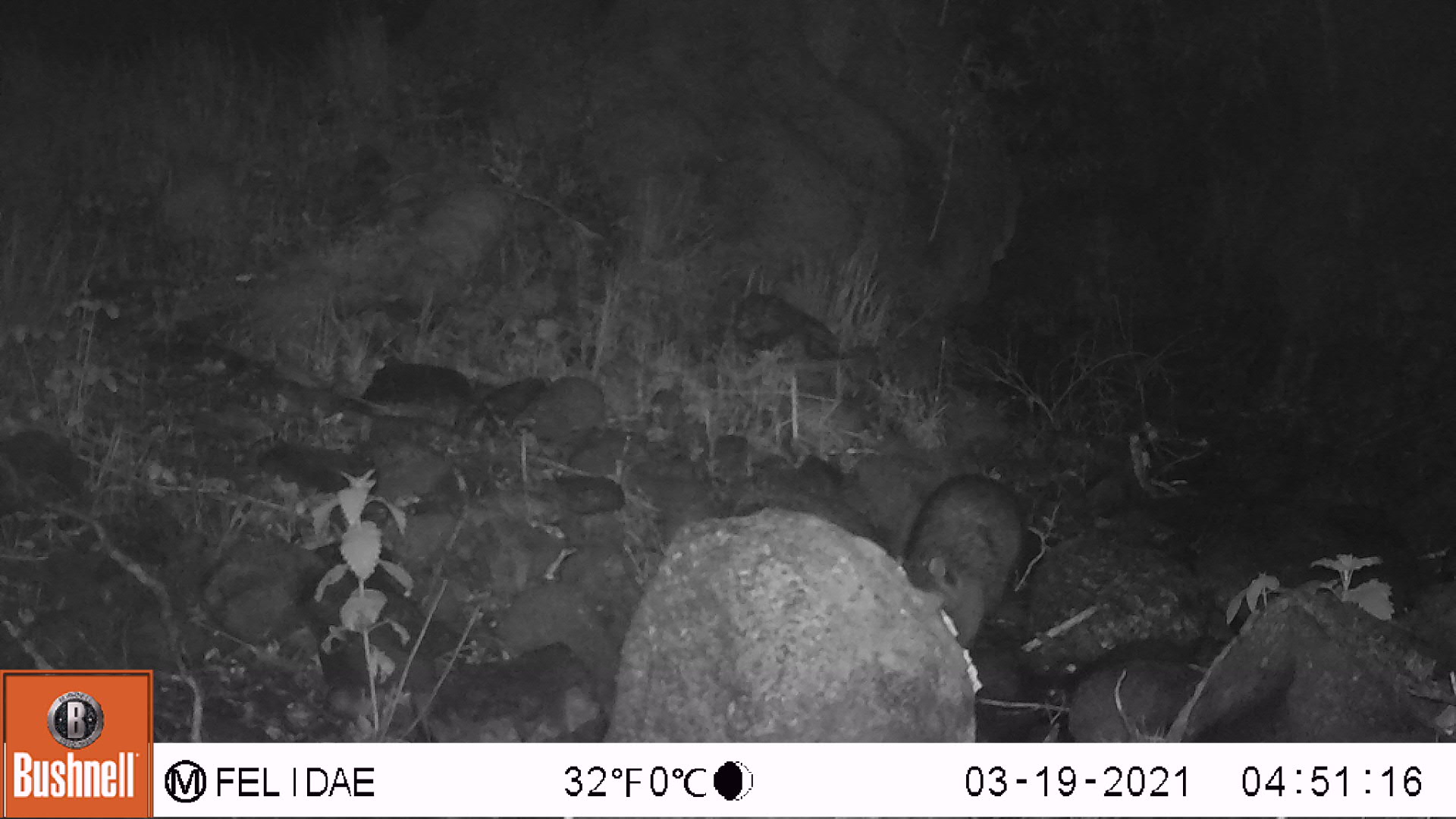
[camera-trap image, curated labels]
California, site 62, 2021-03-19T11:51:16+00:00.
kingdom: Animalia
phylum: Chordata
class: Mammalia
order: Carnivora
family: Procyonidae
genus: Procyon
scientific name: Procyon lotor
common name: raccoon